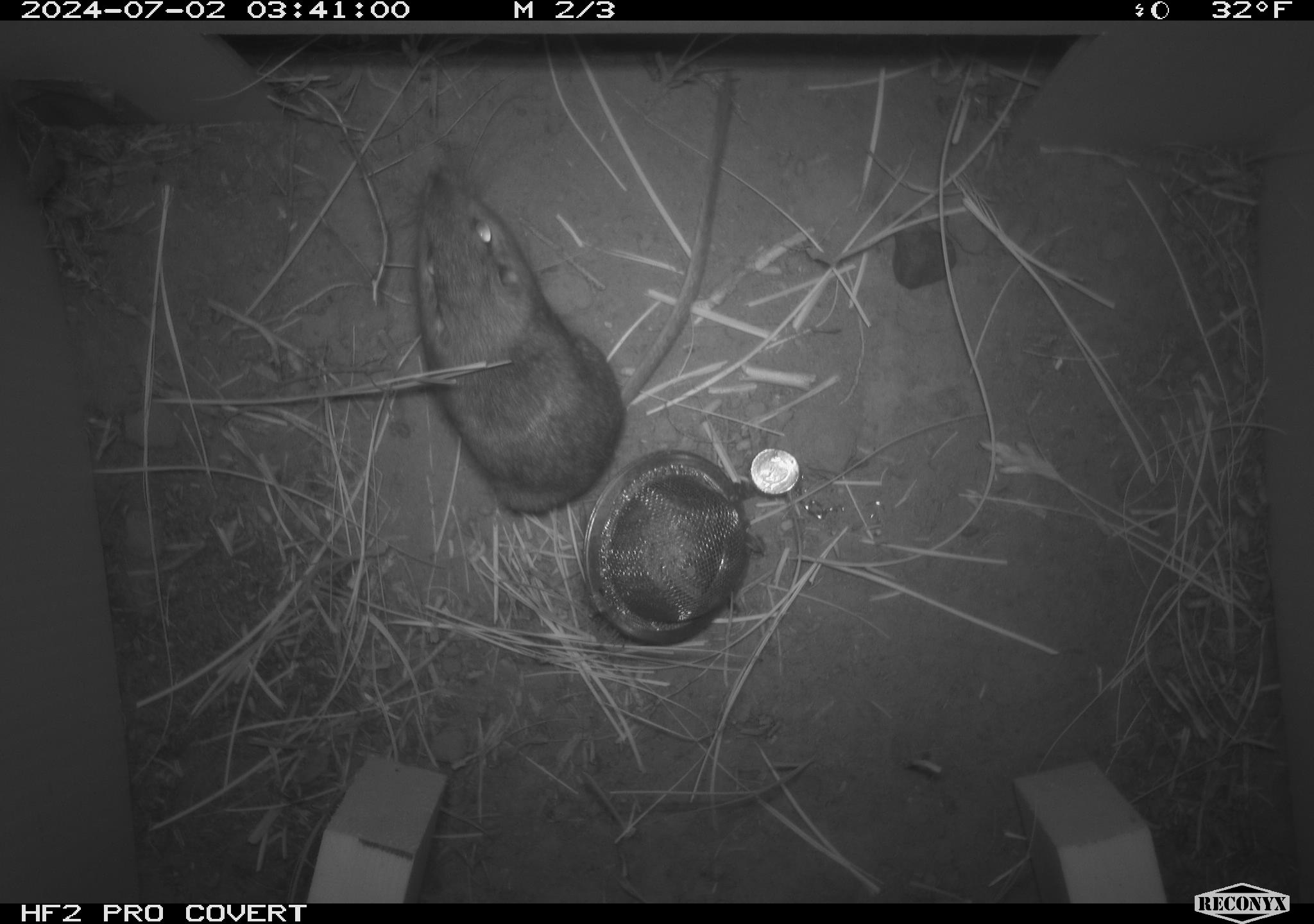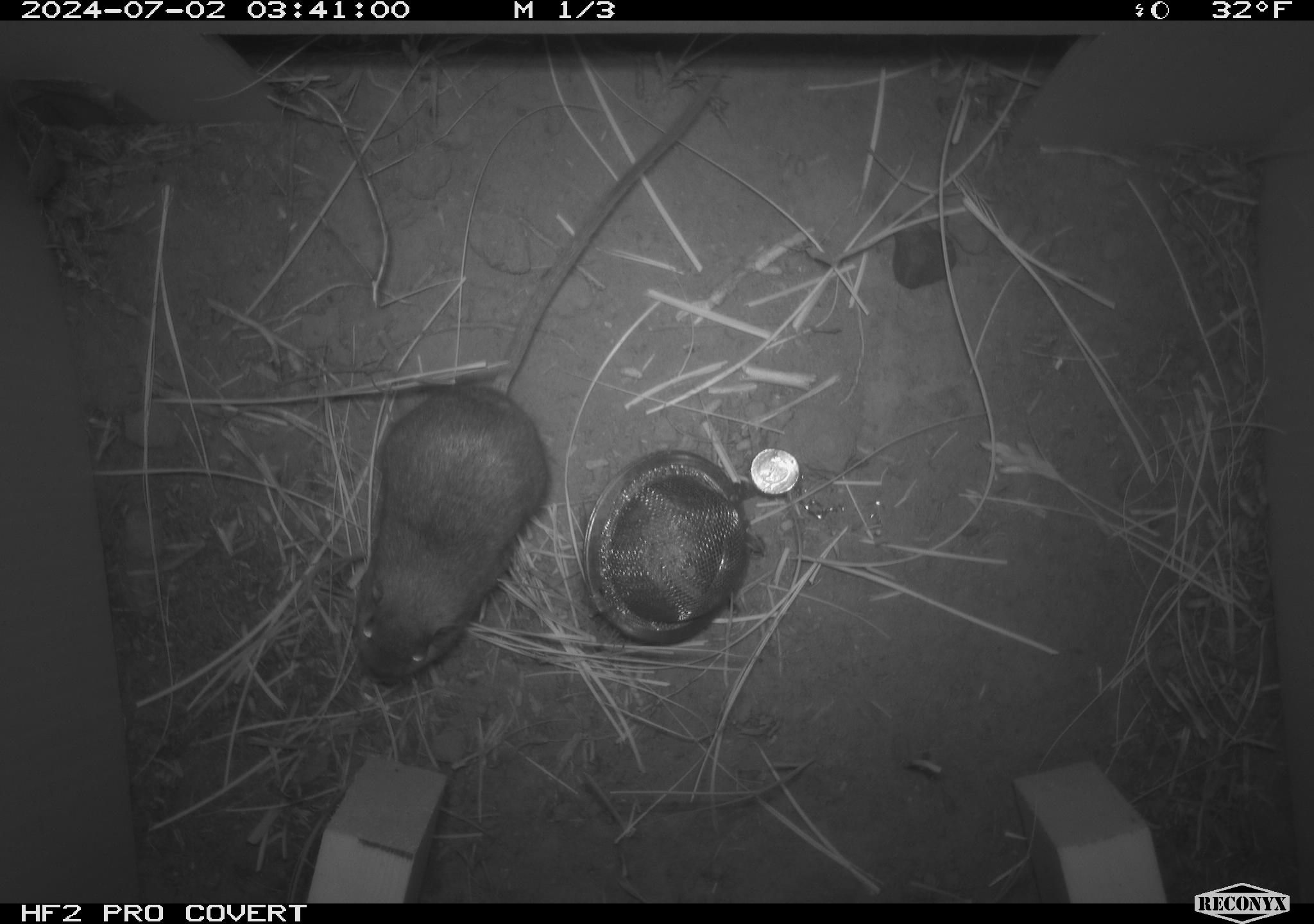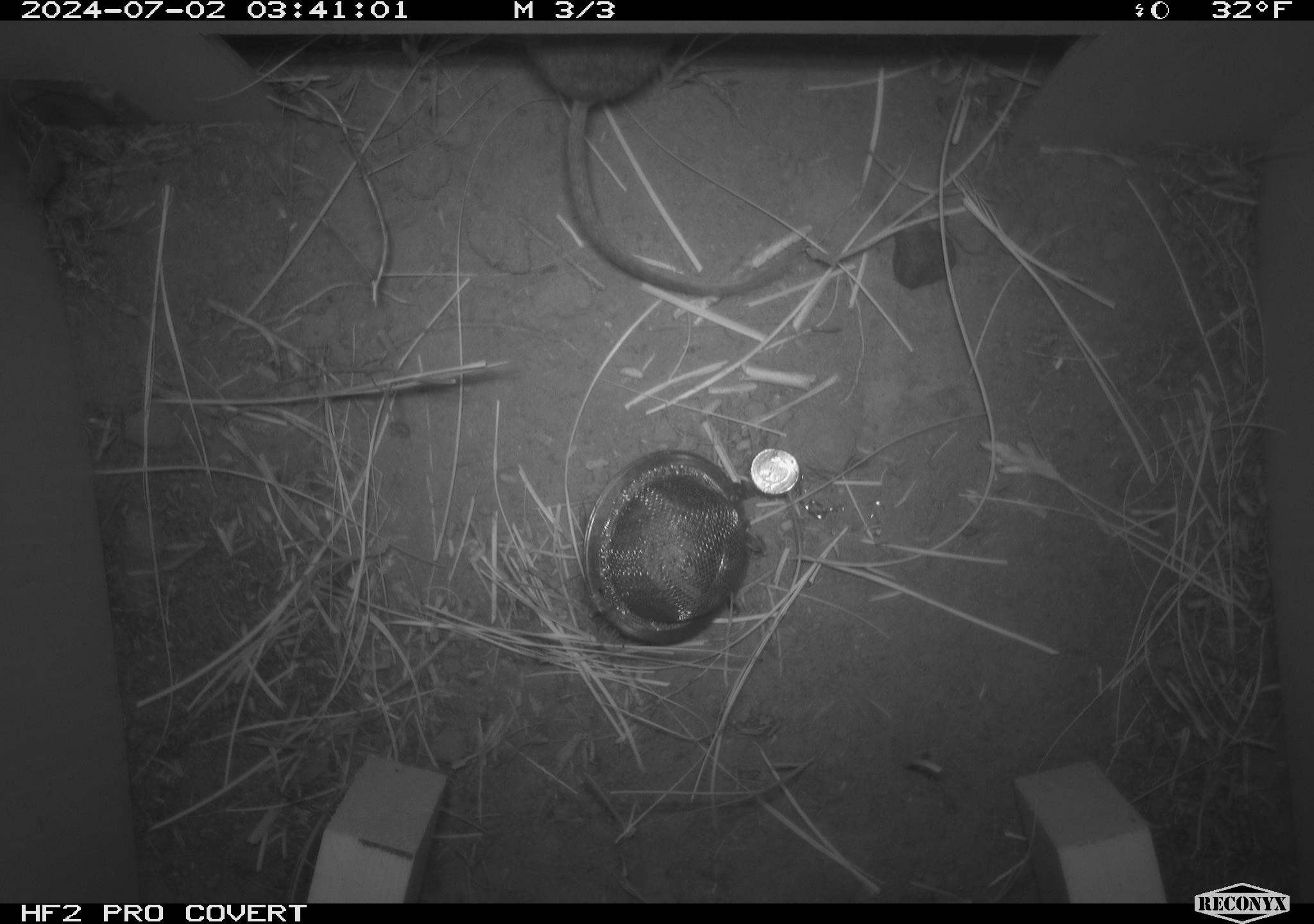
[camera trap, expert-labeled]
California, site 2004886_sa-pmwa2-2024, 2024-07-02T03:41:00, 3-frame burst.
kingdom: Animalia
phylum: Chordata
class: Mammalia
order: Rodentia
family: Heteromyidae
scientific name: Heteromyidae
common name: kangaroo rats and pocket mice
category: heteromyidae family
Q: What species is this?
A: Heteromyidae family (kangaroo rats and pocket mice) (Heteromyidae).